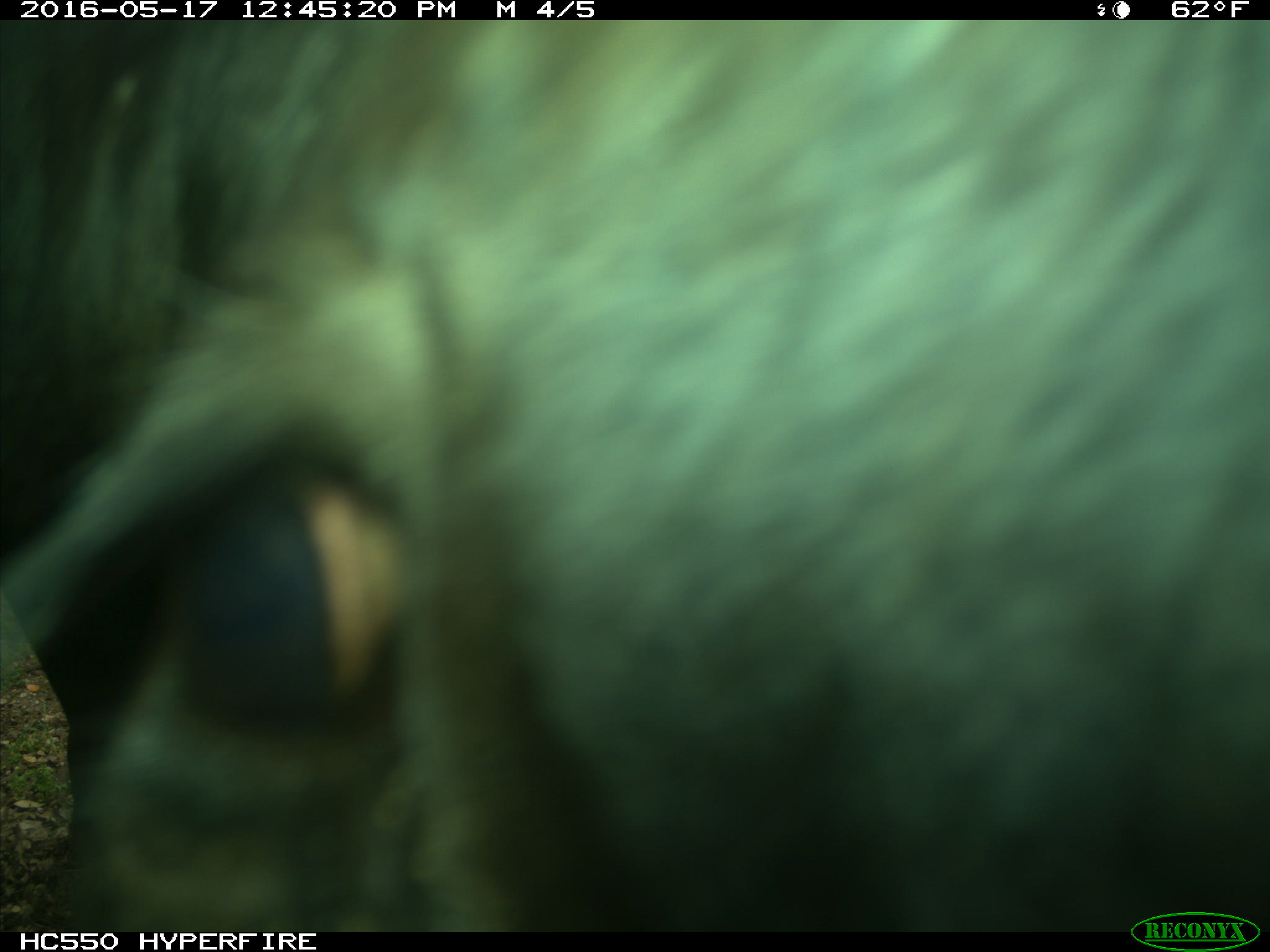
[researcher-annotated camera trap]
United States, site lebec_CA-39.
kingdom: Animalia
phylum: Chordata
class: Mammalia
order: Artiodactyla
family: Bovidae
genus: Bos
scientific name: Bos taurus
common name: domestic cow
Bos taurus (domestic cow).